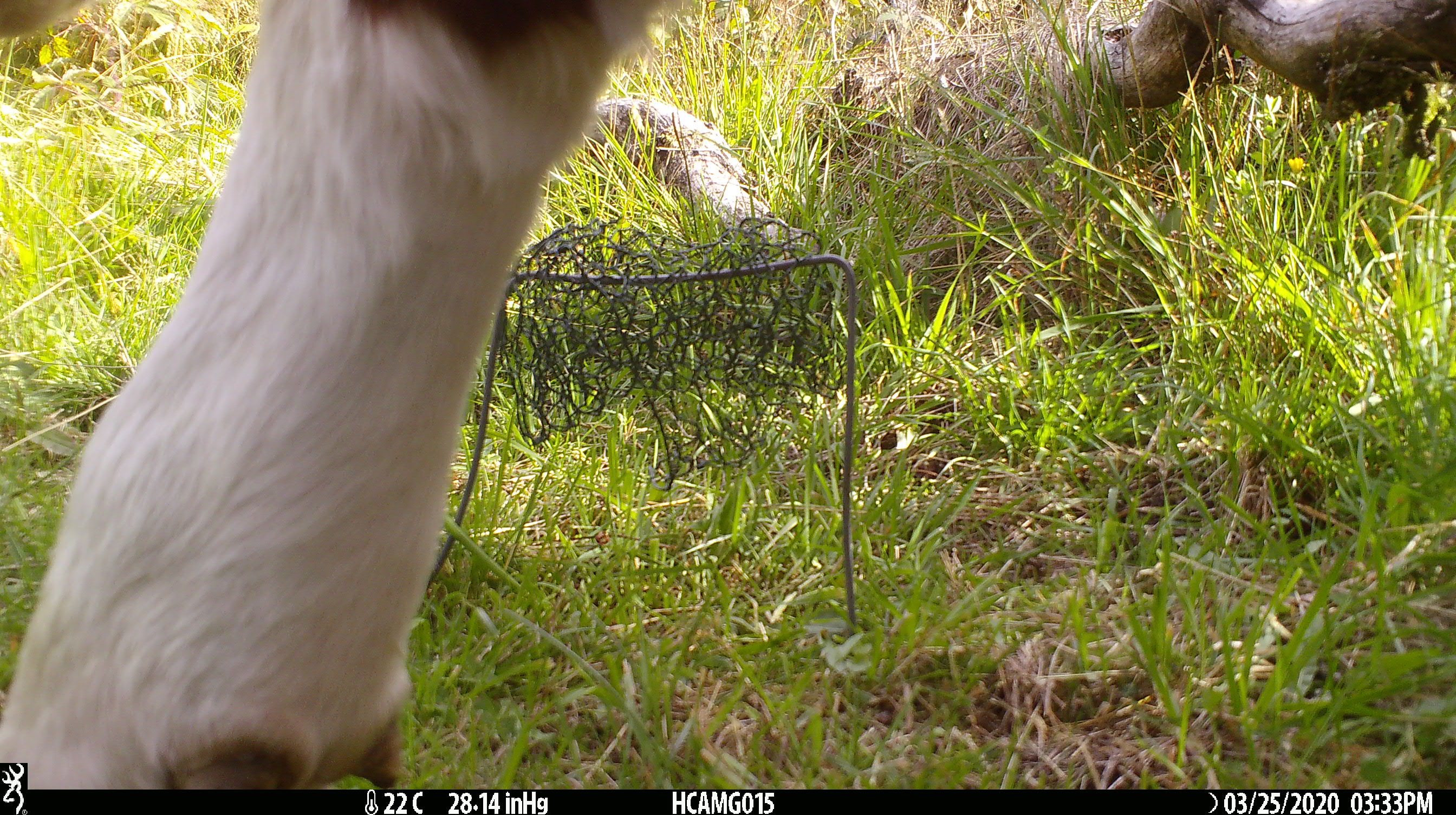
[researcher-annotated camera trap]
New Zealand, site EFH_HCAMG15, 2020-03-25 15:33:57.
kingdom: Animalia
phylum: Chordata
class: Mammalia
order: Artiodactyla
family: Bovidae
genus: Bos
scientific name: Bos taurus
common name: domestic cow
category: cow